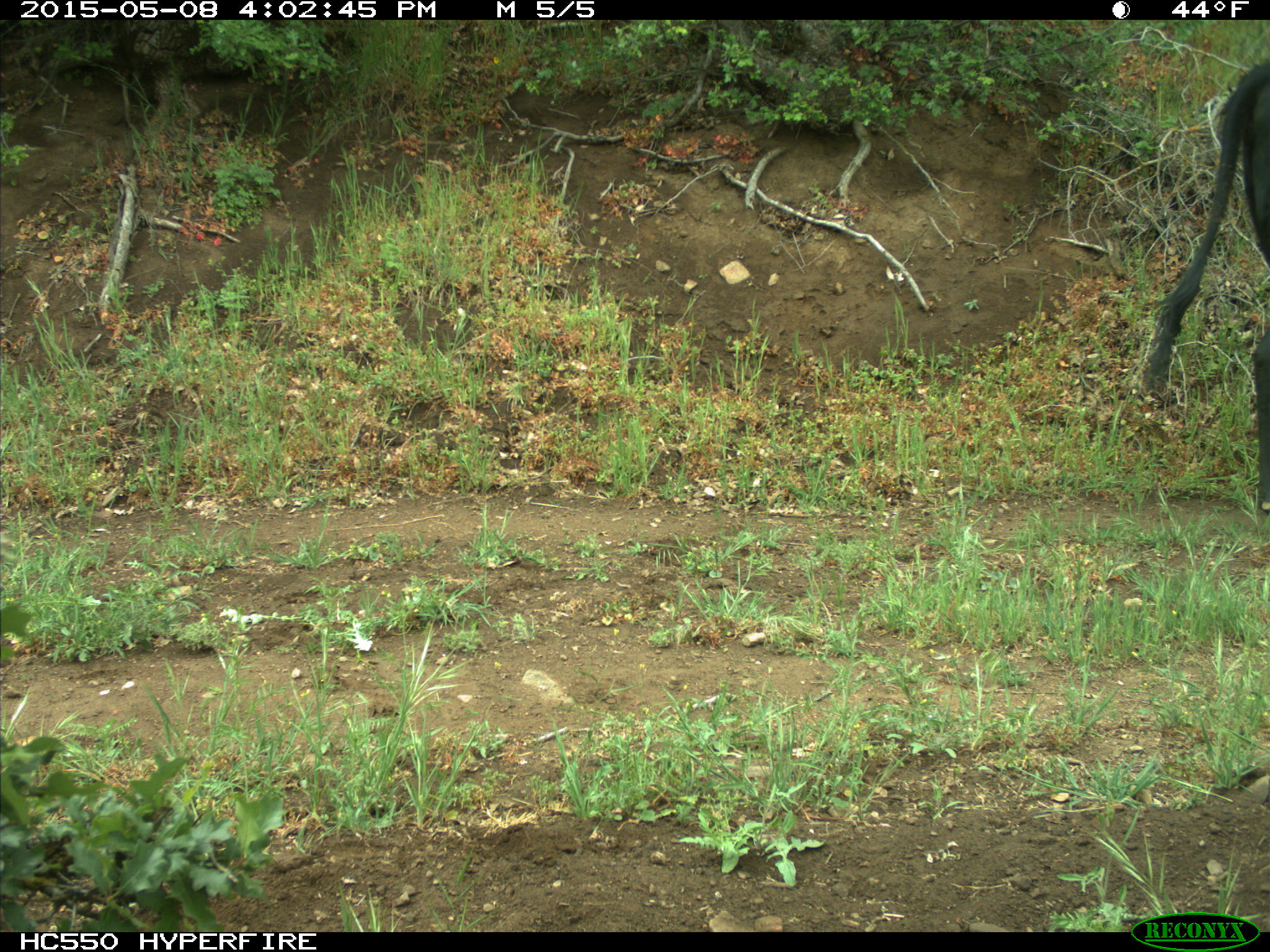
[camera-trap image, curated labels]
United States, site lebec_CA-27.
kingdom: Animalia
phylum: Chordata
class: Mammalia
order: Artiodactyla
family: Bovidae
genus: Bos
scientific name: Bos taurus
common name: domestic cow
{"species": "Bos taurus (domestic cow)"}